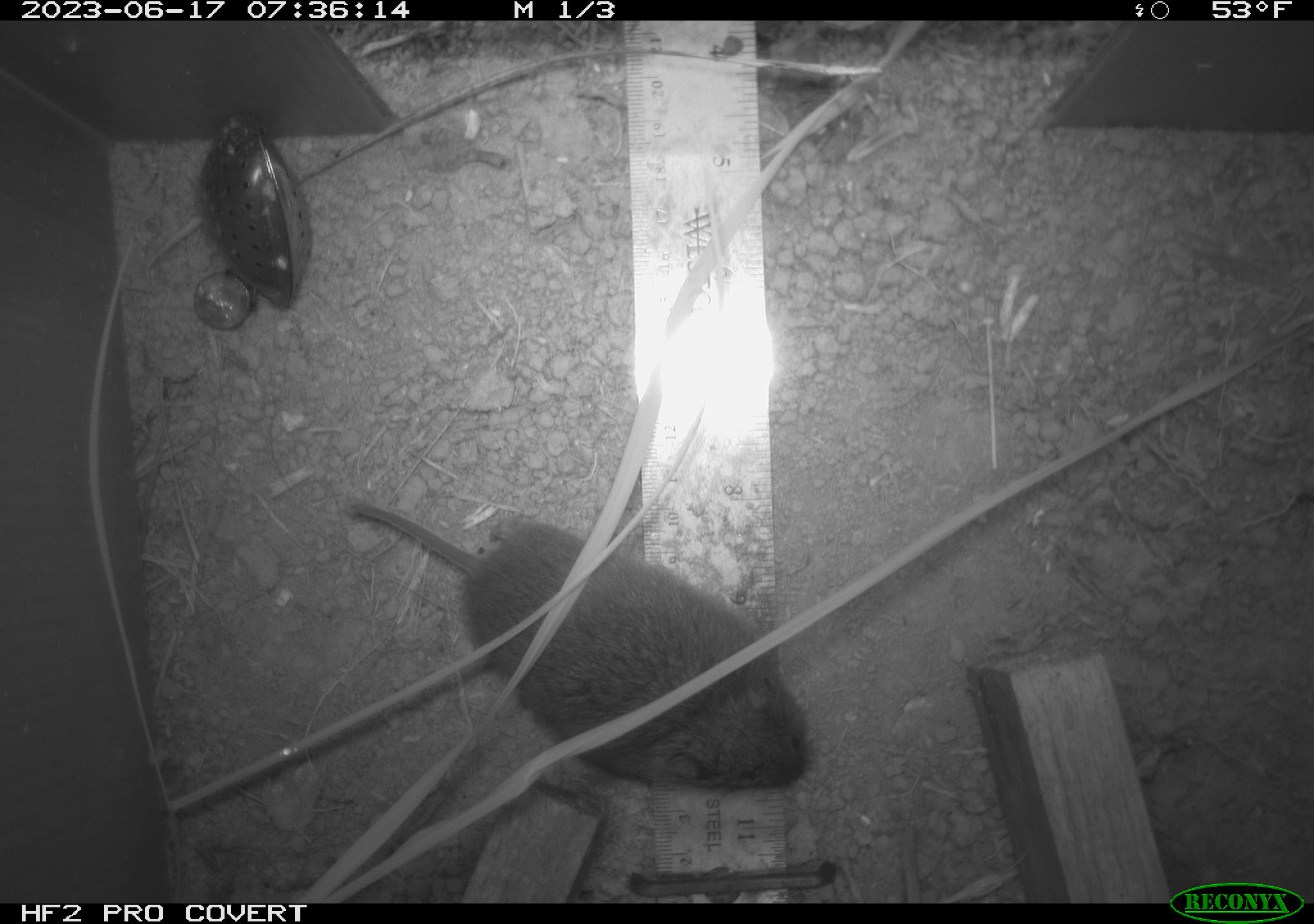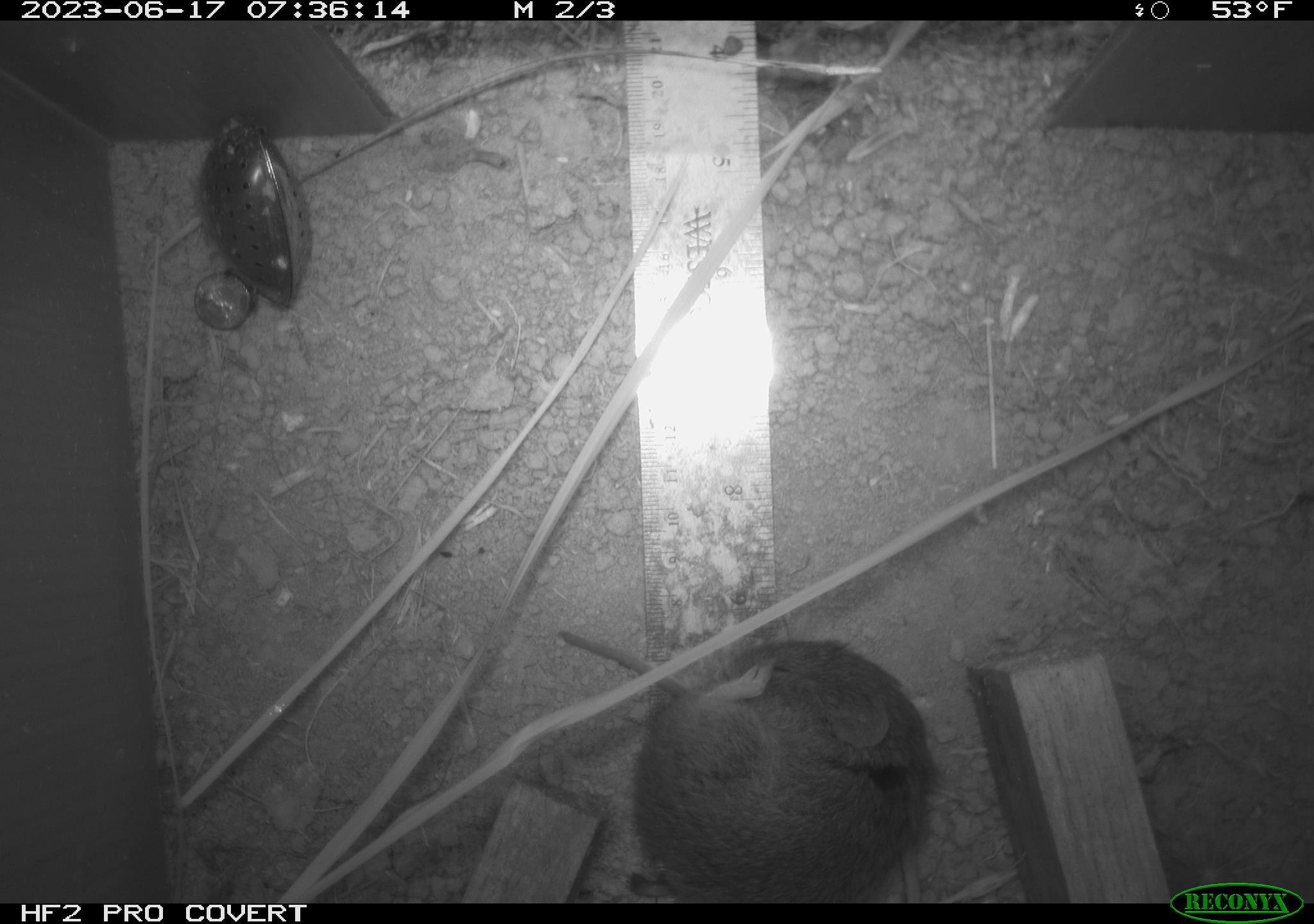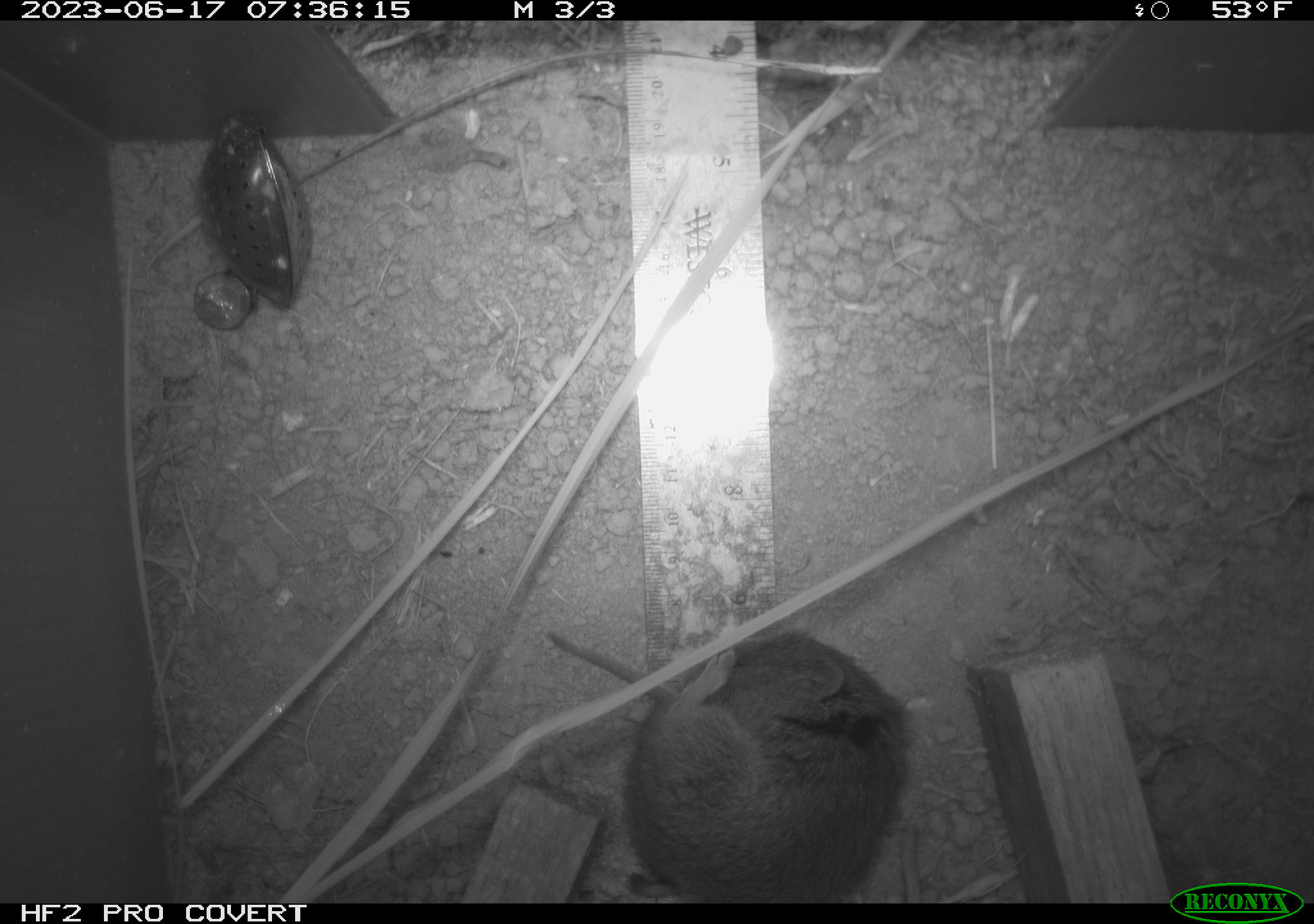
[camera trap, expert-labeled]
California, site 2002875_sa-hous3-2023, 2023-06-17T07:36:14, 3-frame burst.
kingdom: Animalia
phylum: Chordata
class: Mammalia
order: Rodentia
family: Cricetidae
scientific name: Arvicolinae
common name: voles, lemmings, and muskrats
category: arvicolinae subfamily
Arvicolinae subfamily (voles, lemmings, and muskrats) (Arvicolinae).